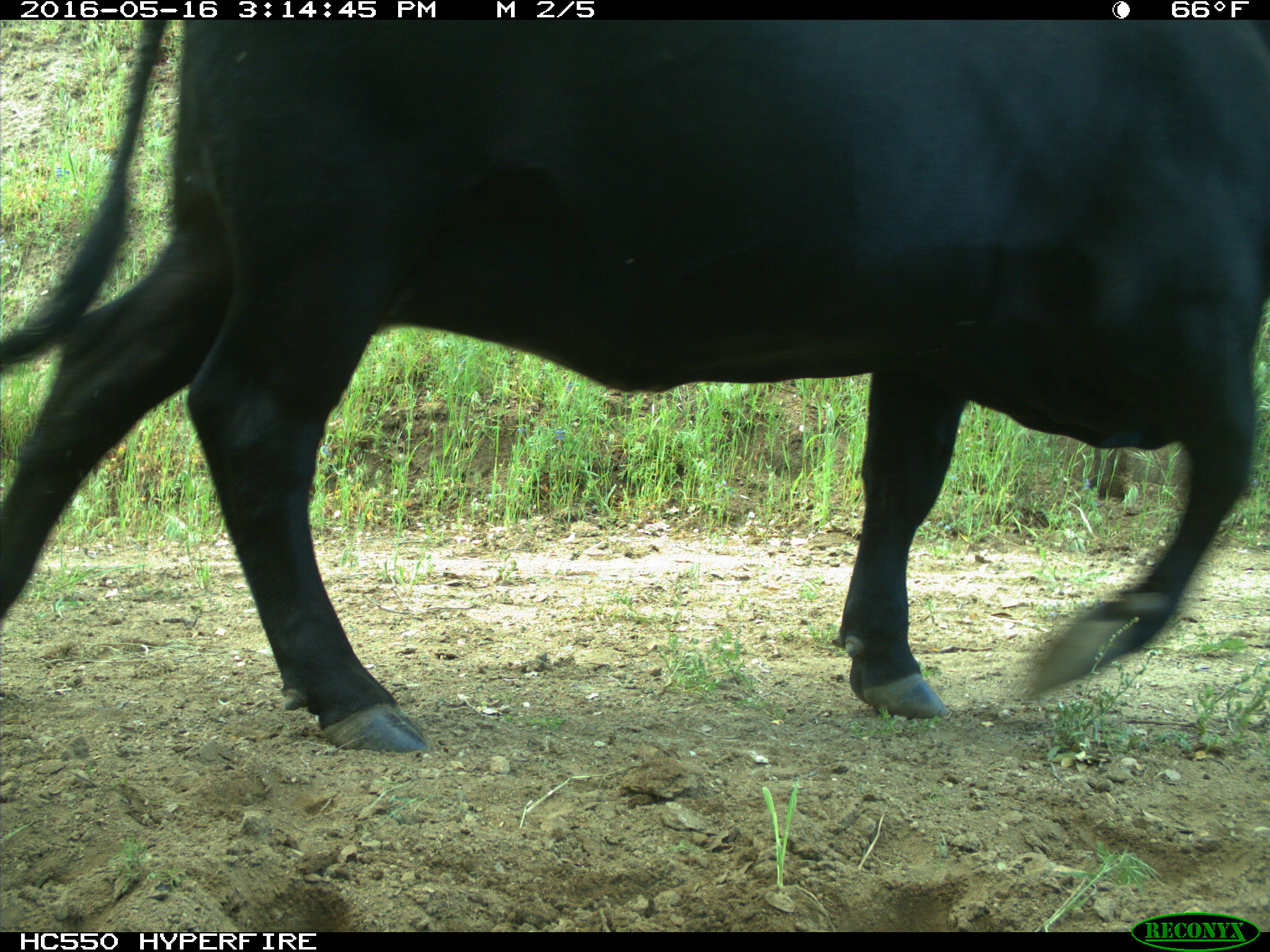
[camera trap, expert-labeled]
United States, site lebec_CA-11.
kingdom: Animalia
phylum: Chordata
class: Mammalia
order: Artiodactyla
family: Bovidae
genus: Bos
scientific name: Bos taurus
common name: domestic cow